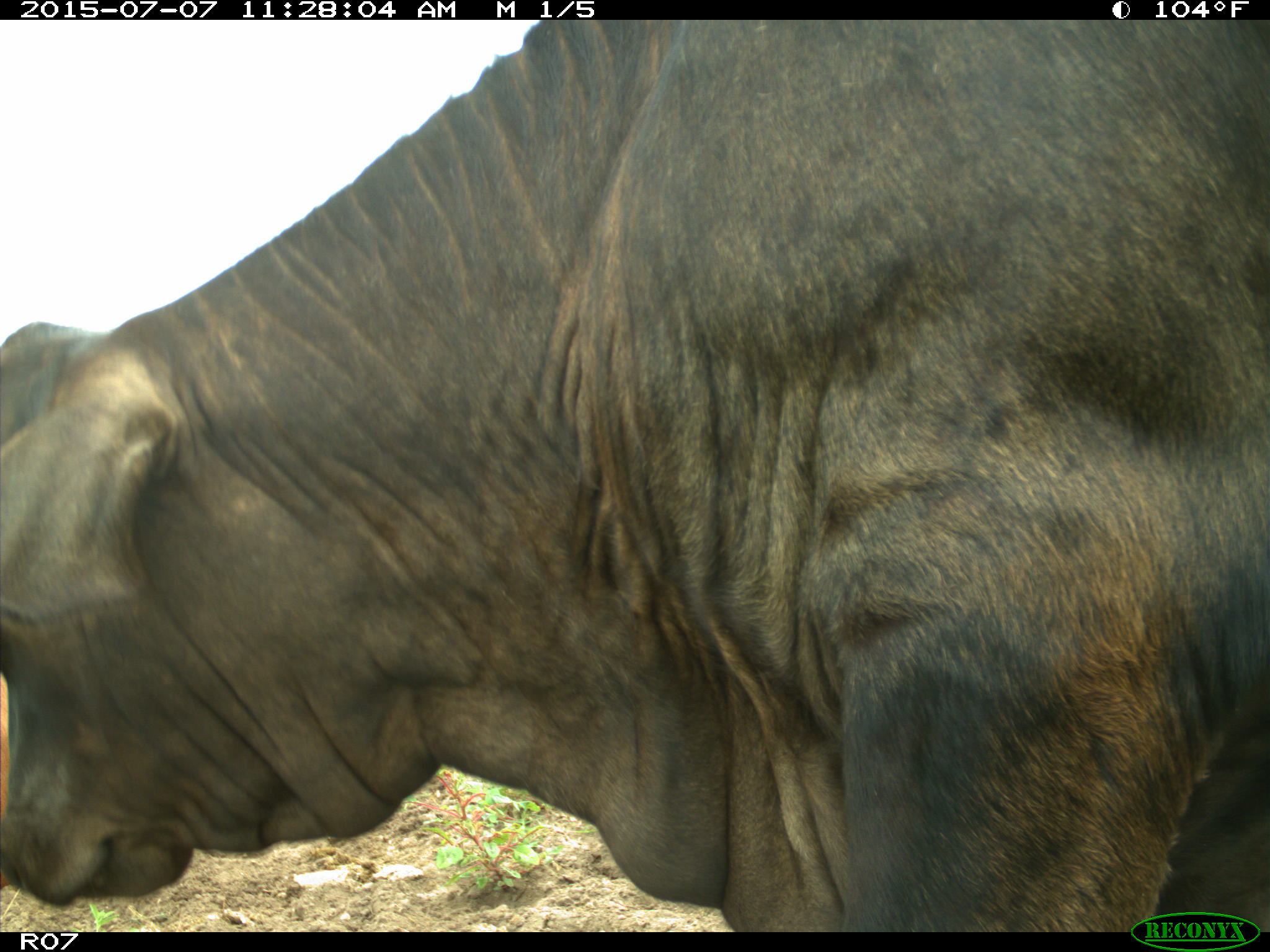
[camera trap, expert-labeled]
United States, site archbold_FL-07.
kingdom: Animalia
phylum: Chordata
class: Mammalia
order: Artiodactyla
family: Bovidae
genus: Bos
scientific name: Bos taurus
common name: domestic cow